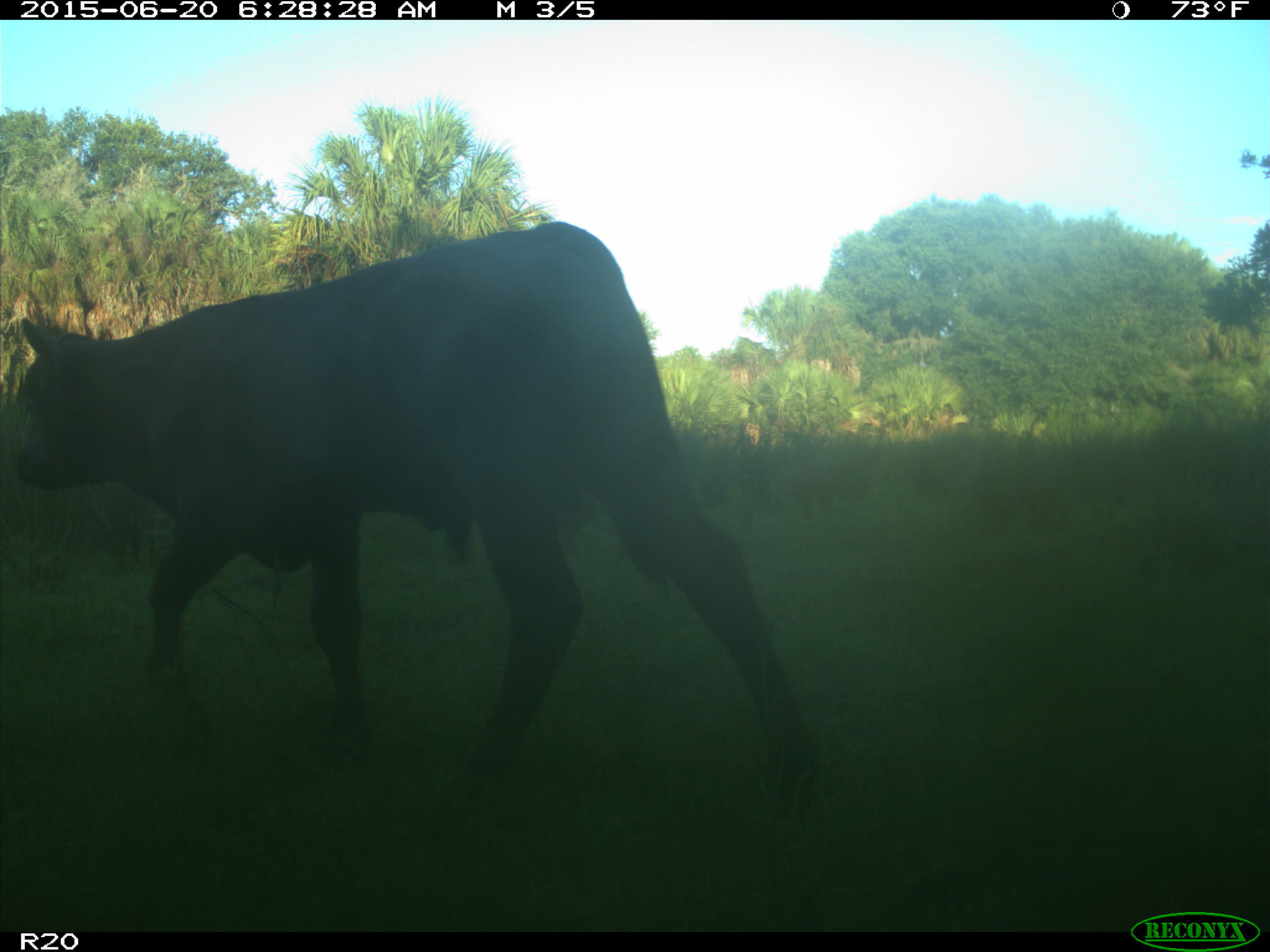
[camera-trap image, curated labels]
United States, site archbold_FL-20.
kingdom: Animalia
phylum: Chordata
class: Mammalia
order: Artiodactyla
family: Bovidae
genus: Bos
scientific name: Bos taurus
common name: domestic cow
Bos taurus (domestic cow).